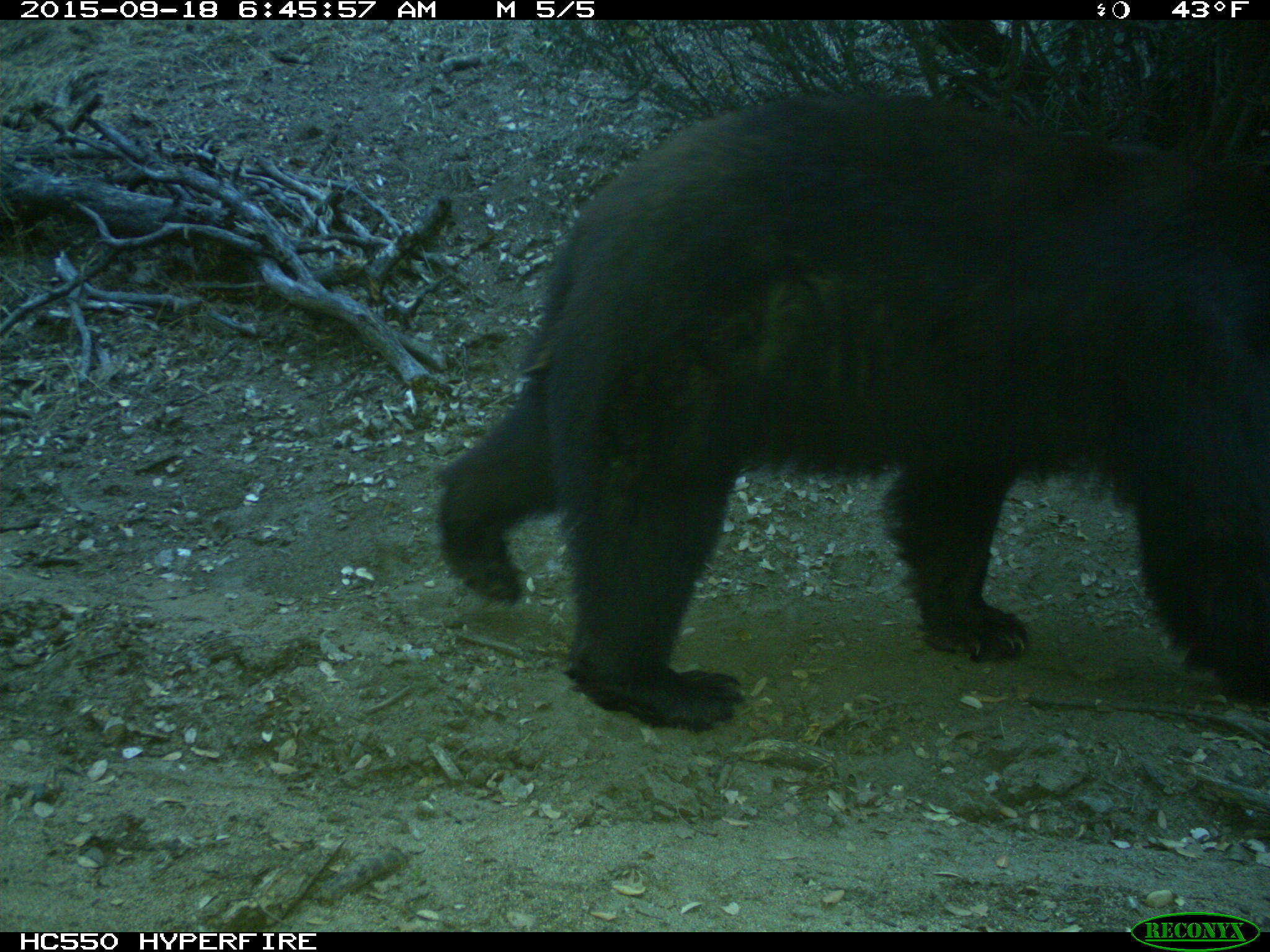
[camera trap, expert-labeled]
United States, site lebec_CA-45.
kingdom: Animalia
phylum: Chordata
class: Mammalia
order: Carnivora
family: Ursidae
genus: Ursus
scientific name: Ursus americanus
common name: american black bear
Ursus americanus (american black bear).